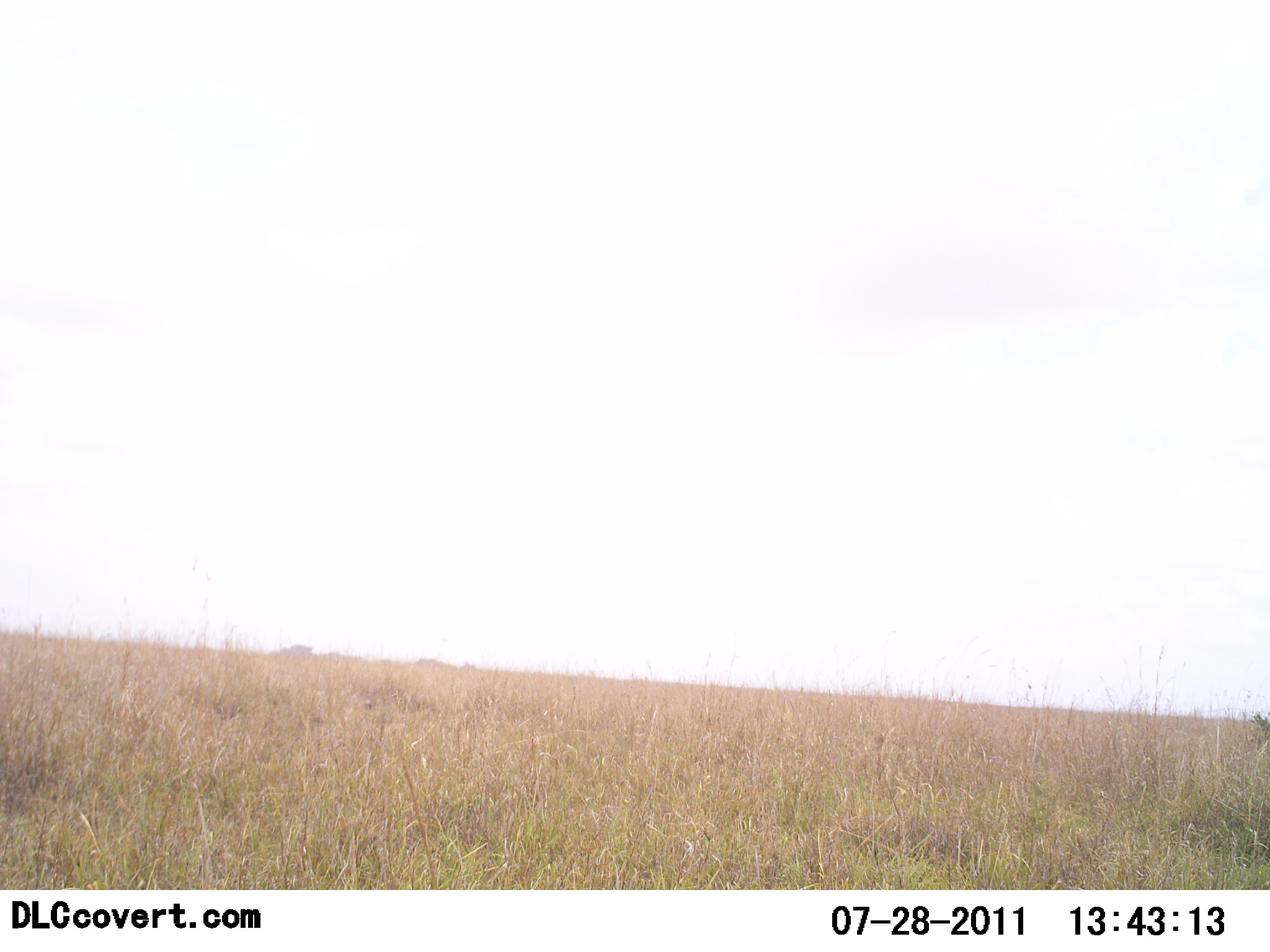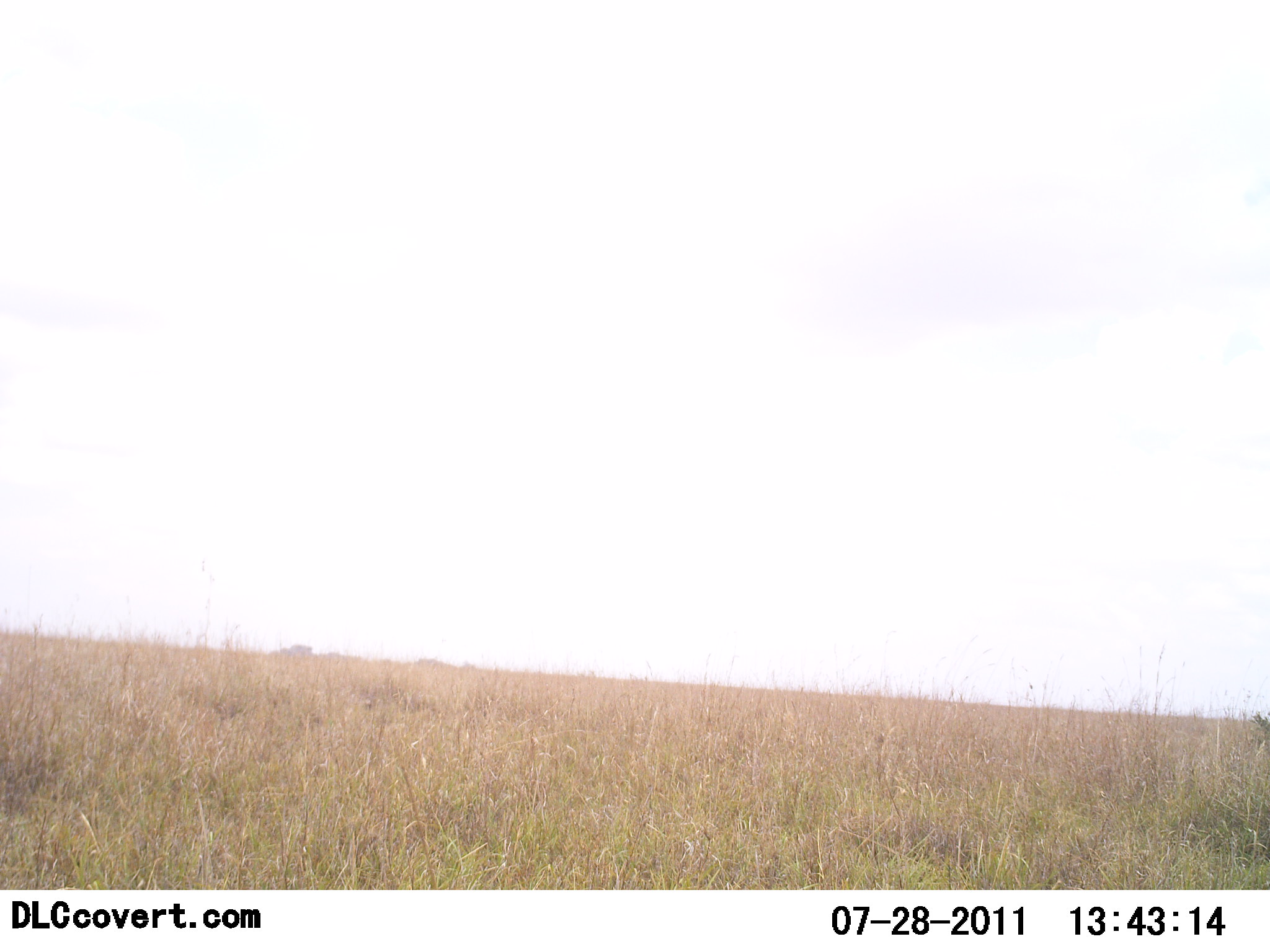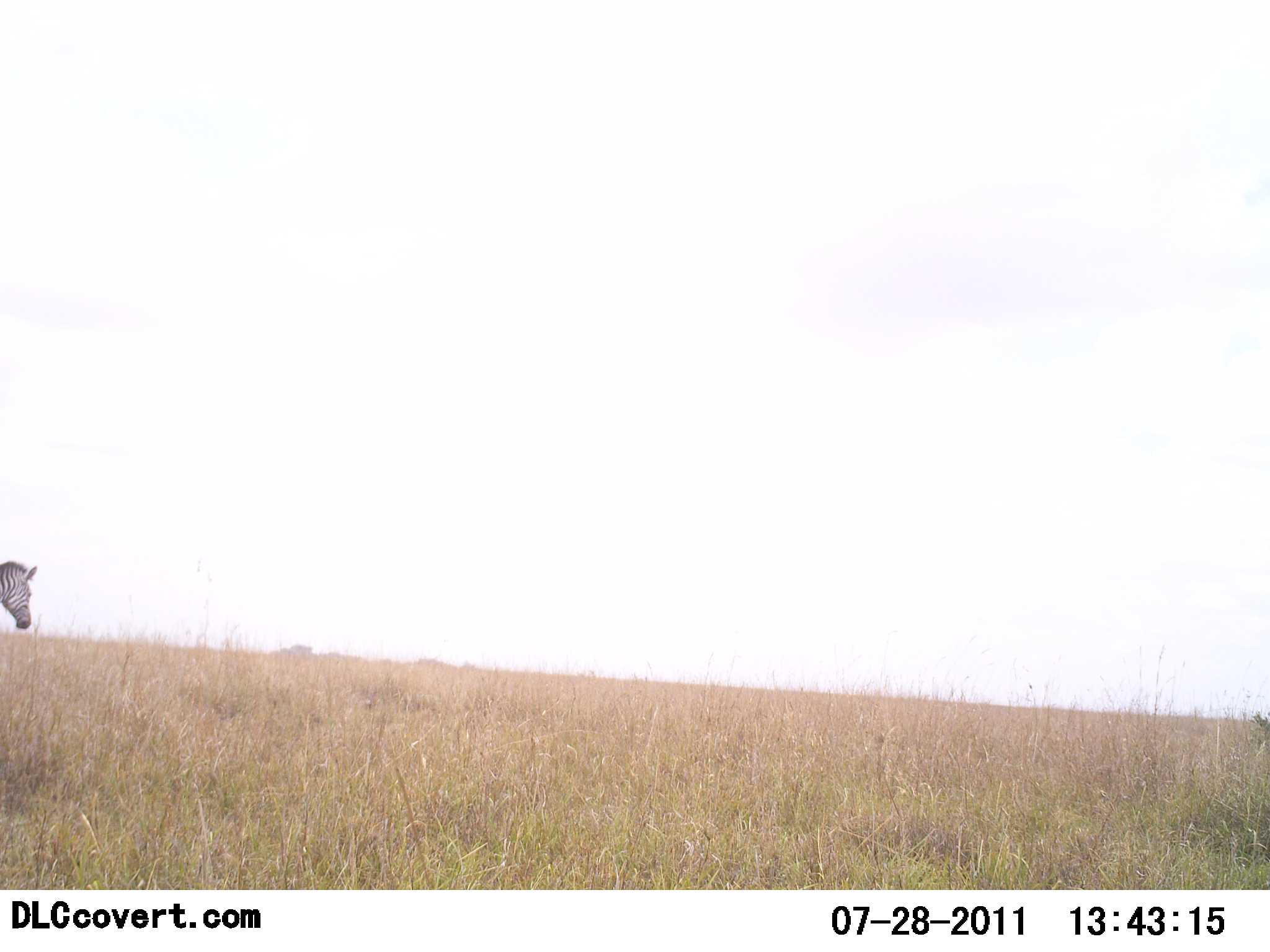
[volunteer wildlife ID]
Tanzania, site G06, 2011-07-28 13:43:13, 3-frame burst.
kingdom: Animalia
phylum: Chordata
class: Mammalia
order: Perissodactyla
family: Equidae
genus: Equus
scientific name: Equus quagga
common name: plains zebra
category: zebra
Zebra (plains zebra) (Equus quagga), count 1. Behavior (volunteer vote fractions): standing 23%, resting 0%, moving 77%, interacting 0%. Young present (vote fraction): 0%. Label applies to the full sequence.